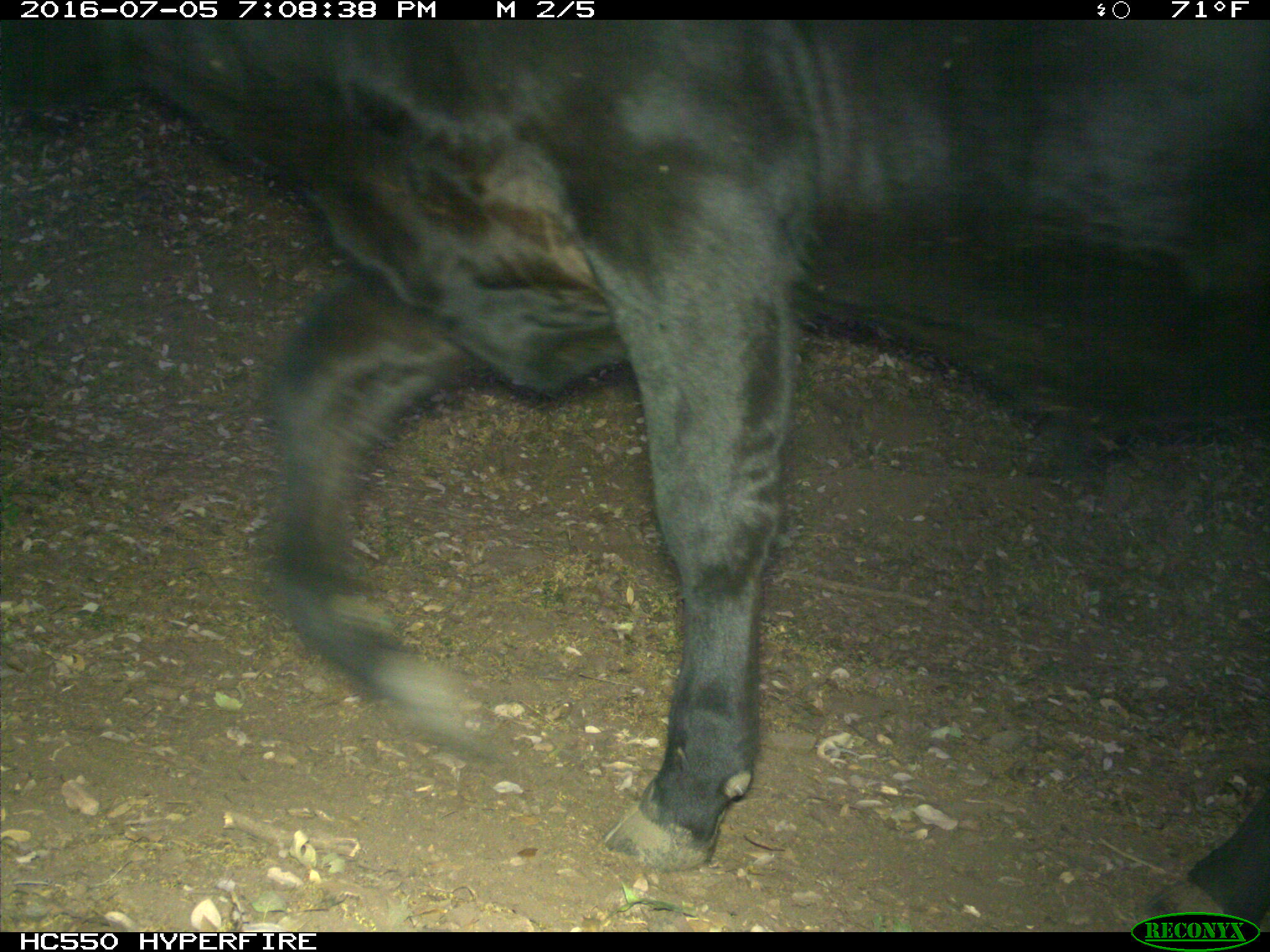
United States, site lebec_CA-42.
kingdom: Animalia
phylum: Chordata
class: Mammalia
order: Artiodactyla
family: Bovidae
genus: Bos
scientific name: Bos taurus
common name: domestic cow